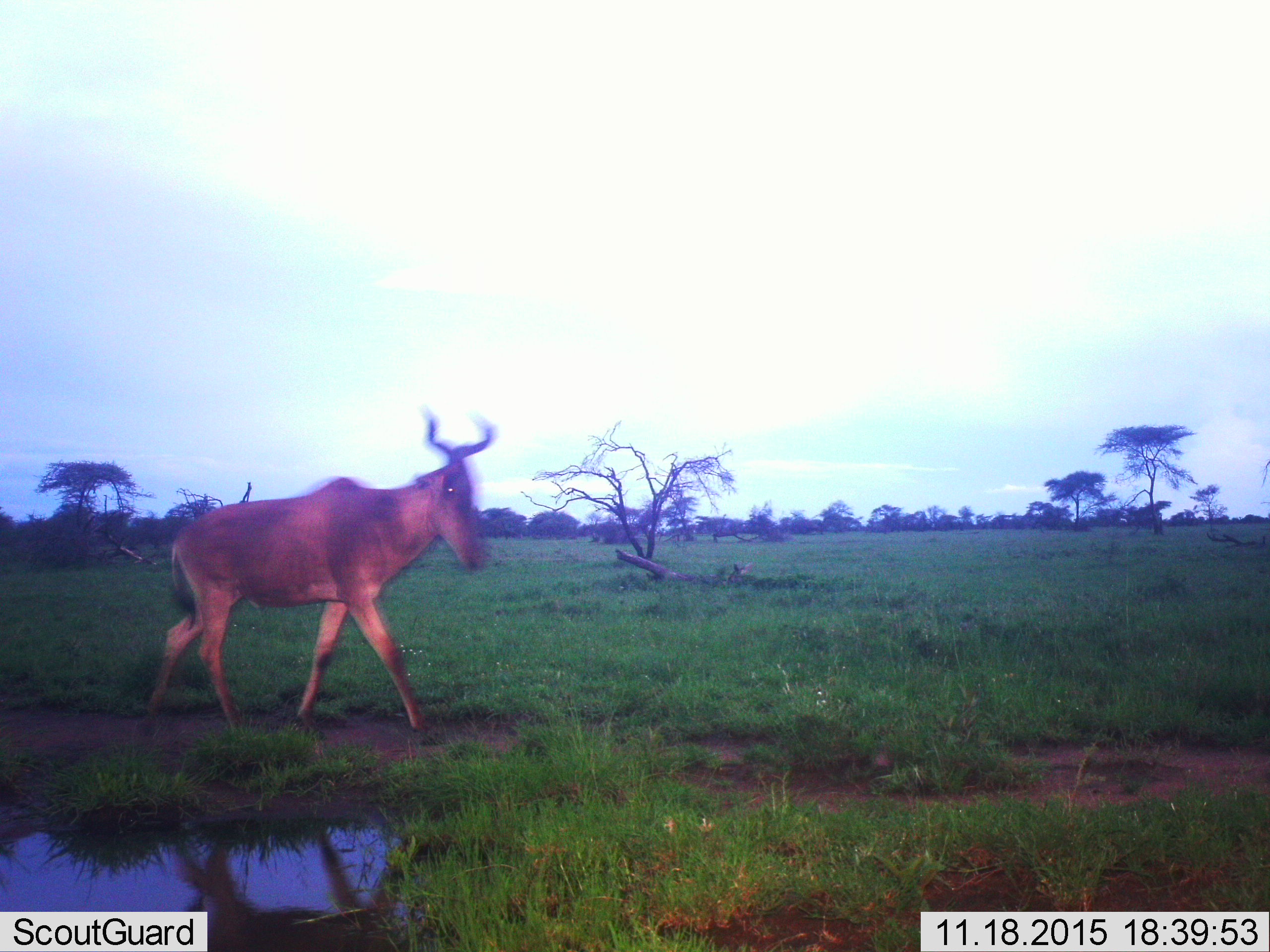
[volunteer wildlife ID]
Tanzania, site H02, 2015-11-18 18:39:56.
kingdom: Animalia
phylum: Chordata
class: Mammalia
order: Artiodactyla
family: Bovidae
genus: Alcelaphus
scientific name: Alcelaphus buselaphus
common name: hartebeest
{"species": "hartebeest (Alcelaphus buselaphus)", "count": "1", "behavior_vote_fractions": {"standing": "10%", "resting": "10%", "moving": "90%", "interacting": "0%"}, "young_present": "0%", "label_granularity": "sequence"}